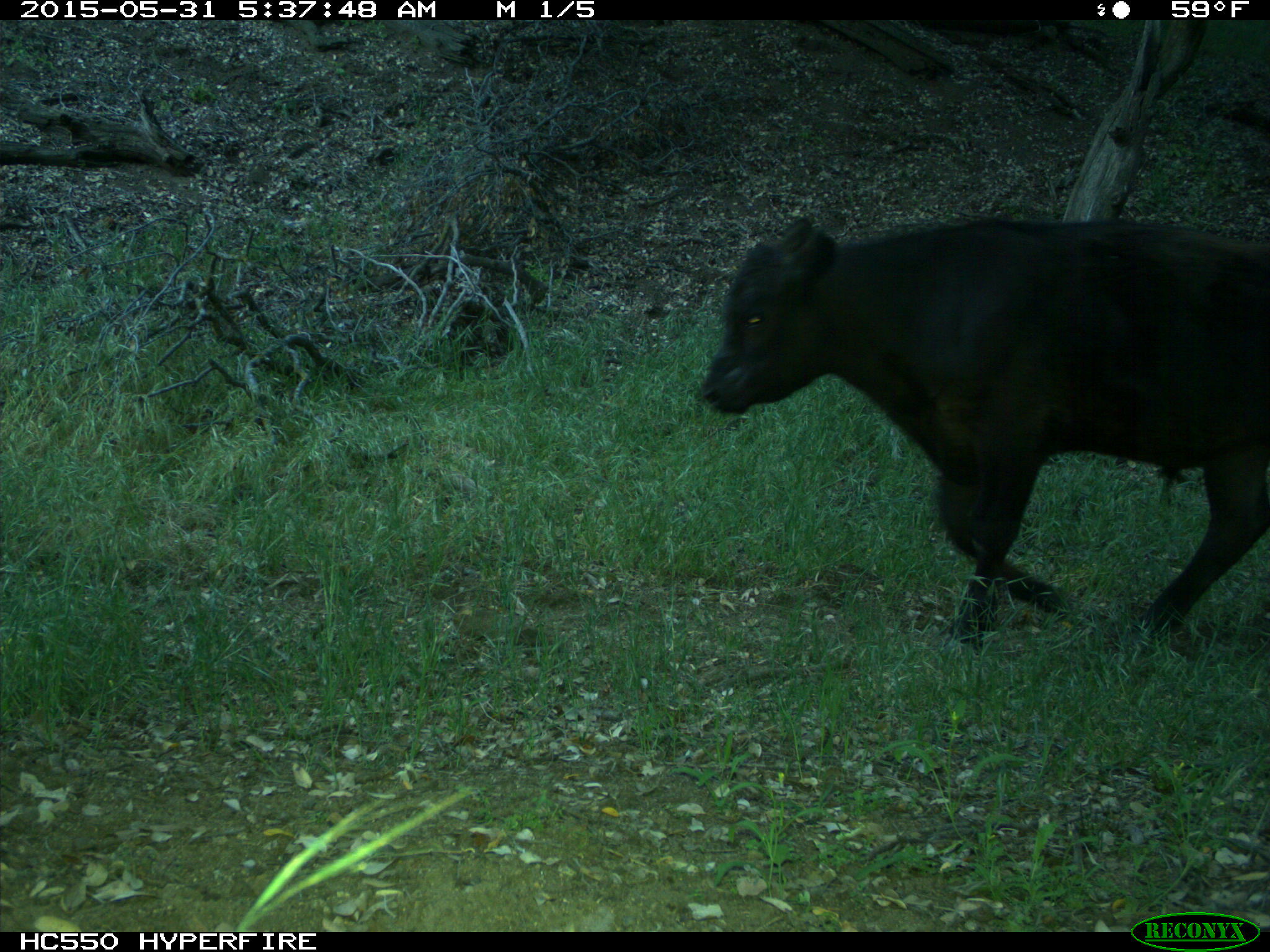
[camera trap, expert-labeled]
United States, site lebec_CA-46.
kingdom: Animalia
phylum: Chordata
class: Mammalia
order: Artiodactyla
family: Bovidae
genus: Bos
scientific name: Bos taurus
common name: domestic cow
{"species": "Bos taurus (domestic cow)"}